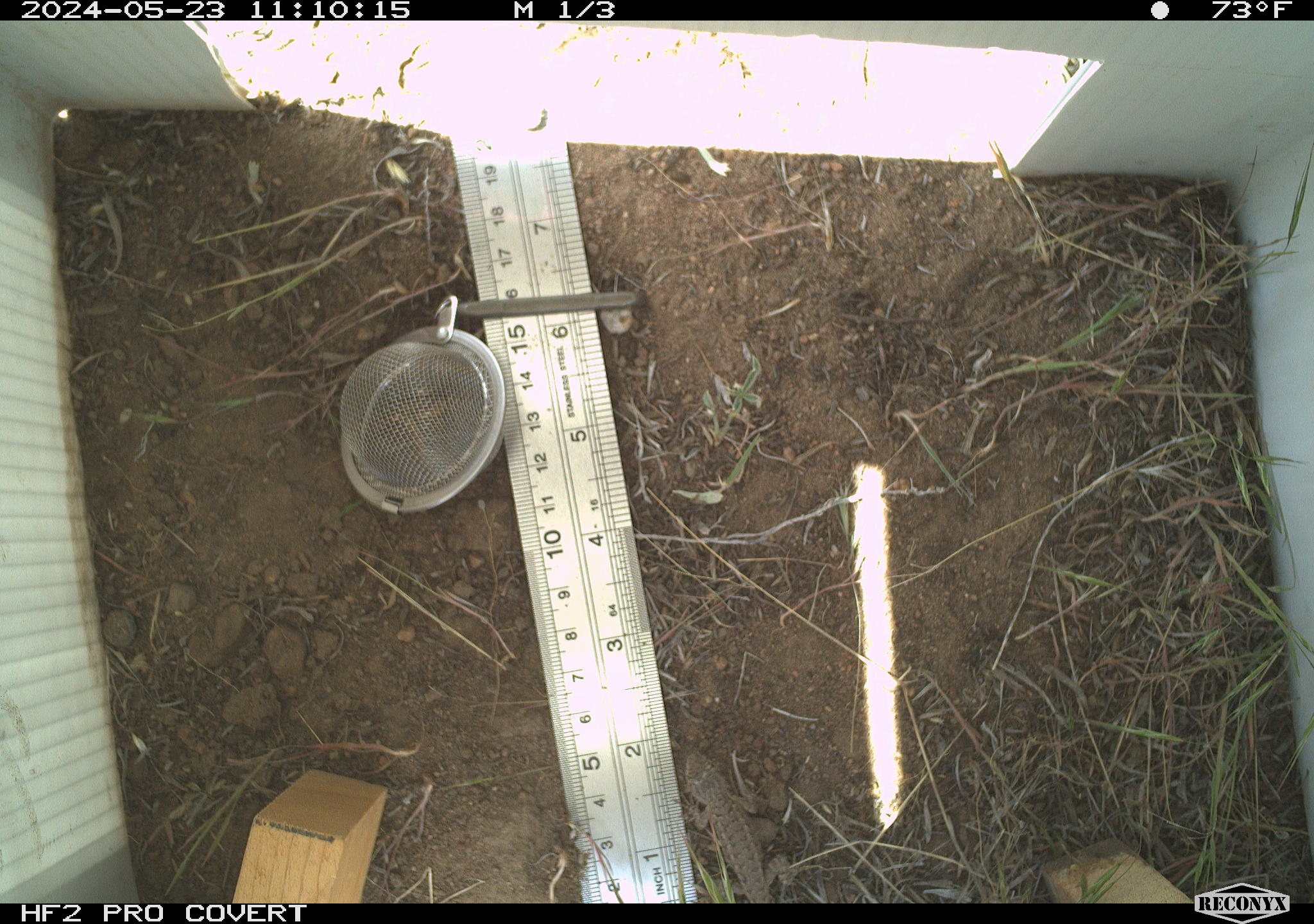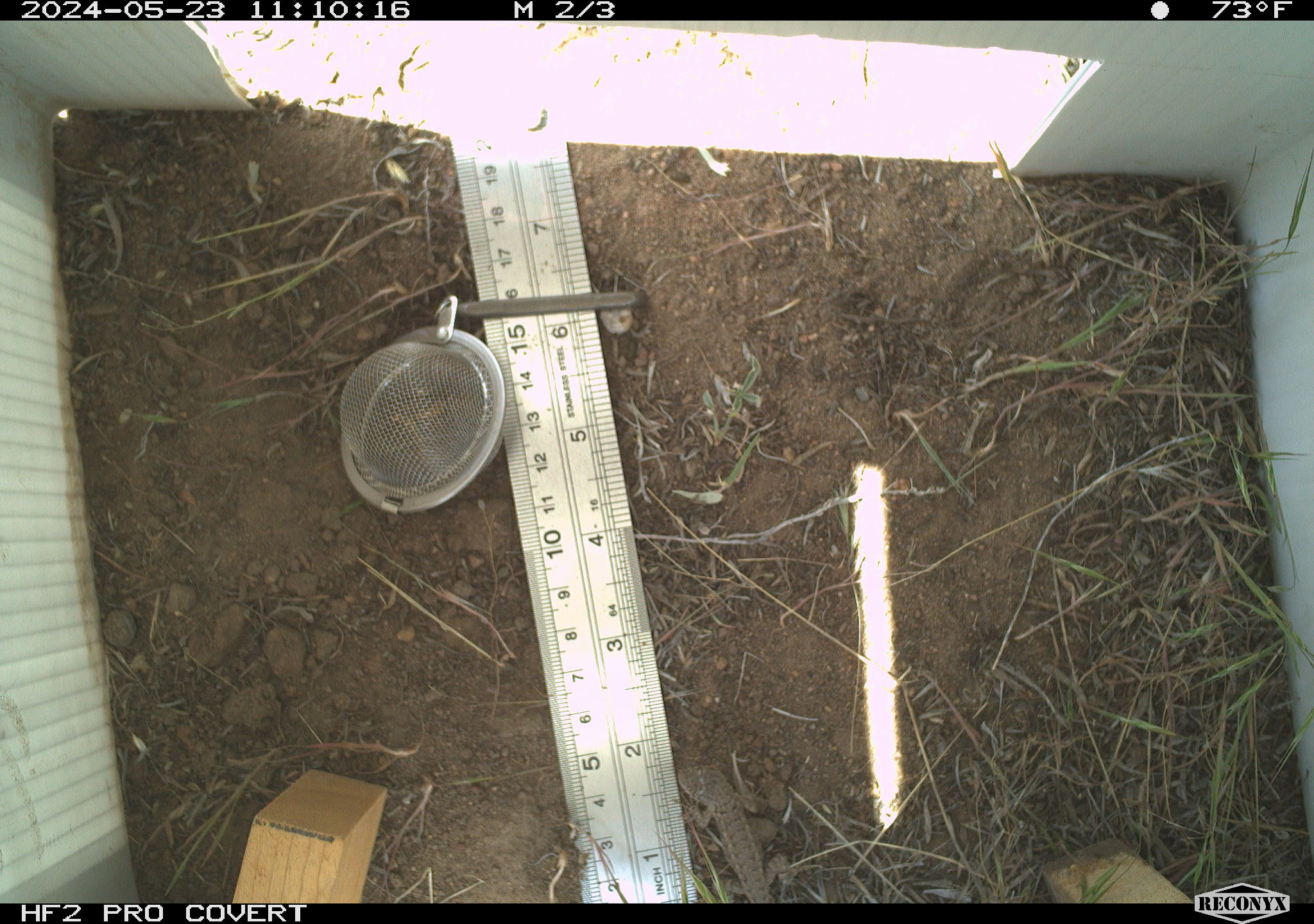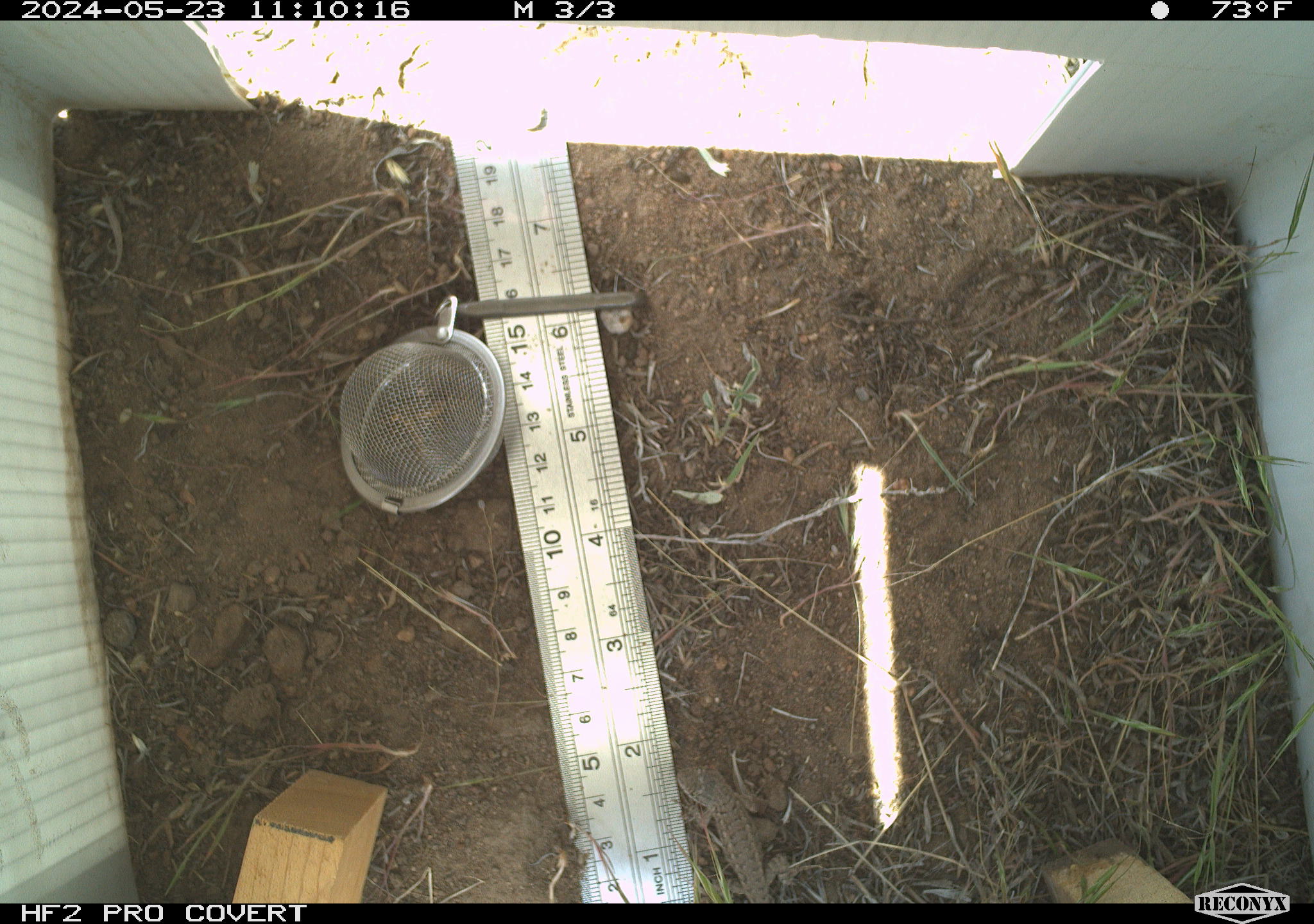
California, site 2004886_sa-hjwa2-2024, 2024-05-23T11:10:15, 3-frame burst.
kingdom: Animalia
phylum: Chordata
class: Reptilia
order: Squamata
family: Phrynosomatidae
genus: Sceloporus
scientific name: Sceloporus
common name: spiny lizards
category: sceloporus species